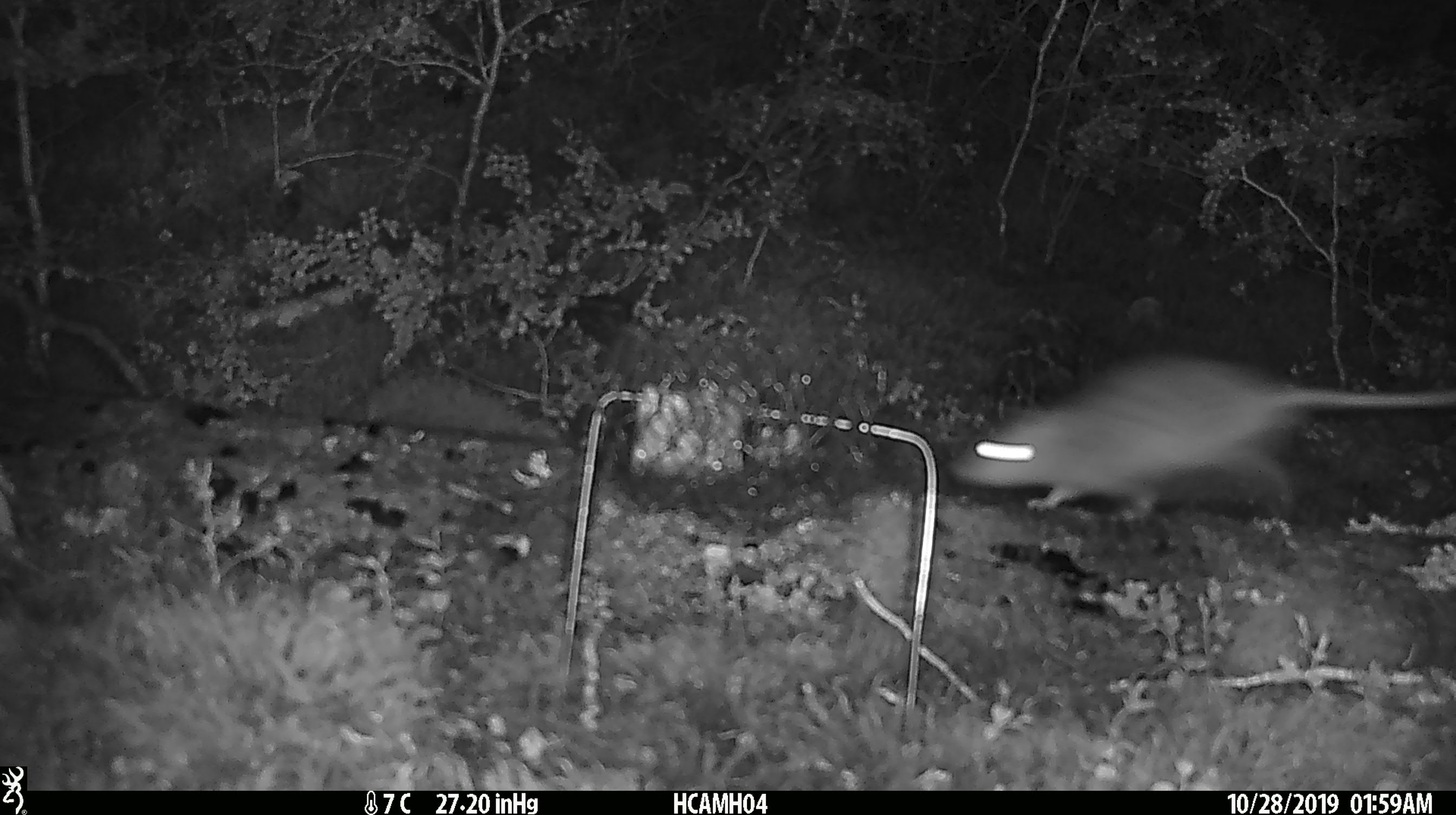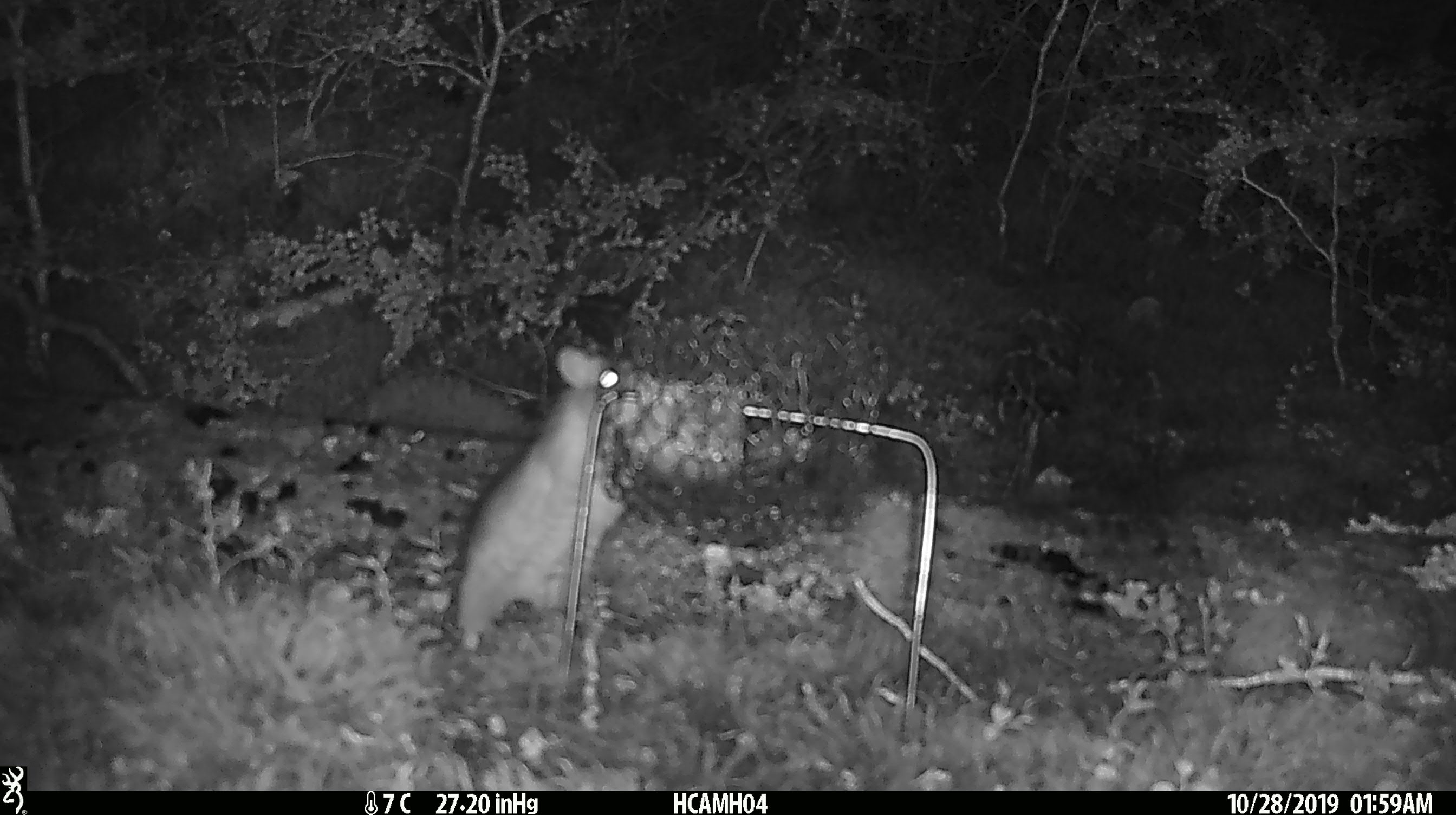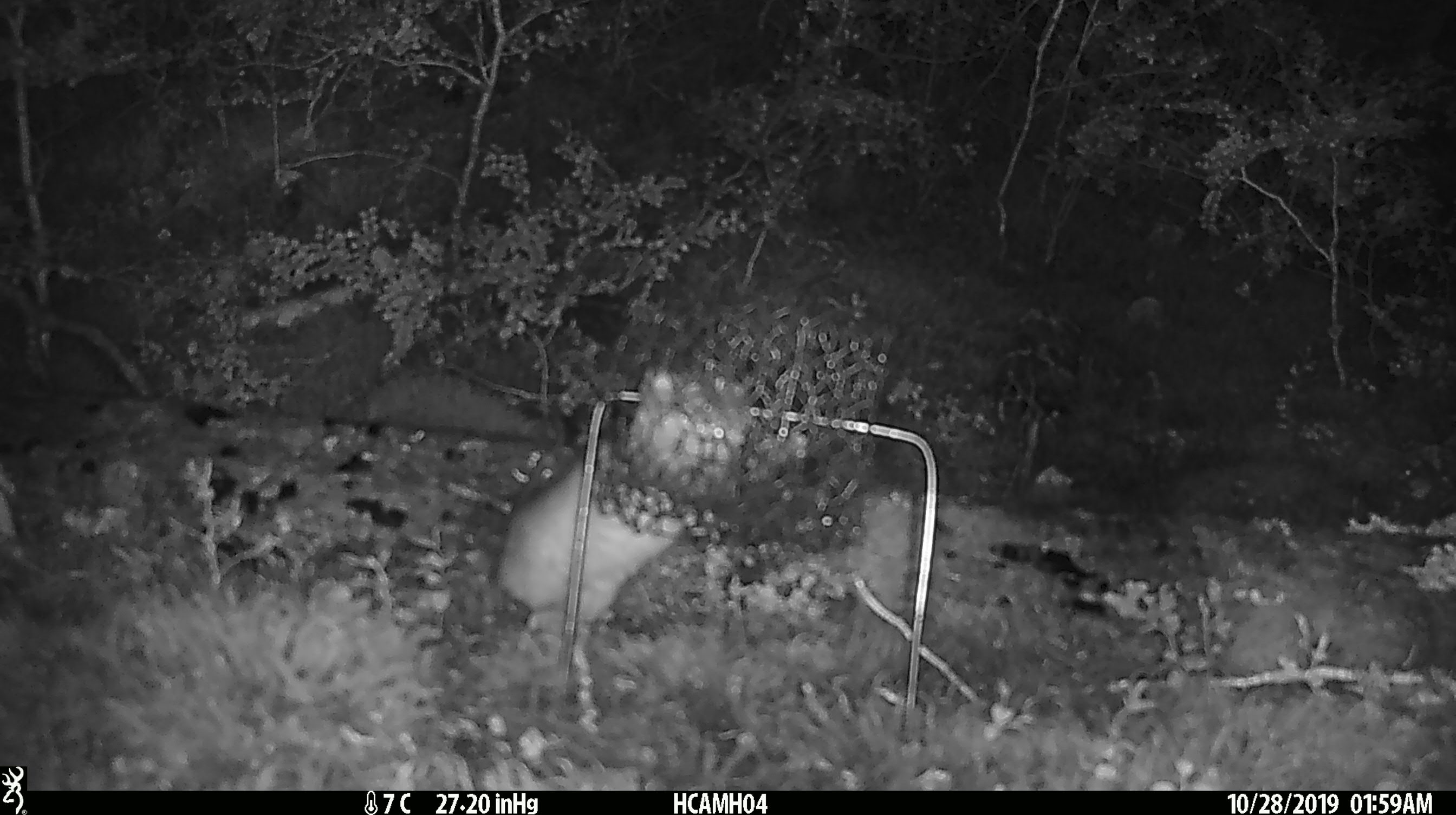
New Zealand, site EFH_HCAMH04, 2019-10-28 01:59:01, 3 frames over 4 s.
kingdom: Animalia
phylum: Chordata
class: Mammalia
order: Rodentia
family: Muridae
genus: Rattus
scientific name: Rattus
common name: rat